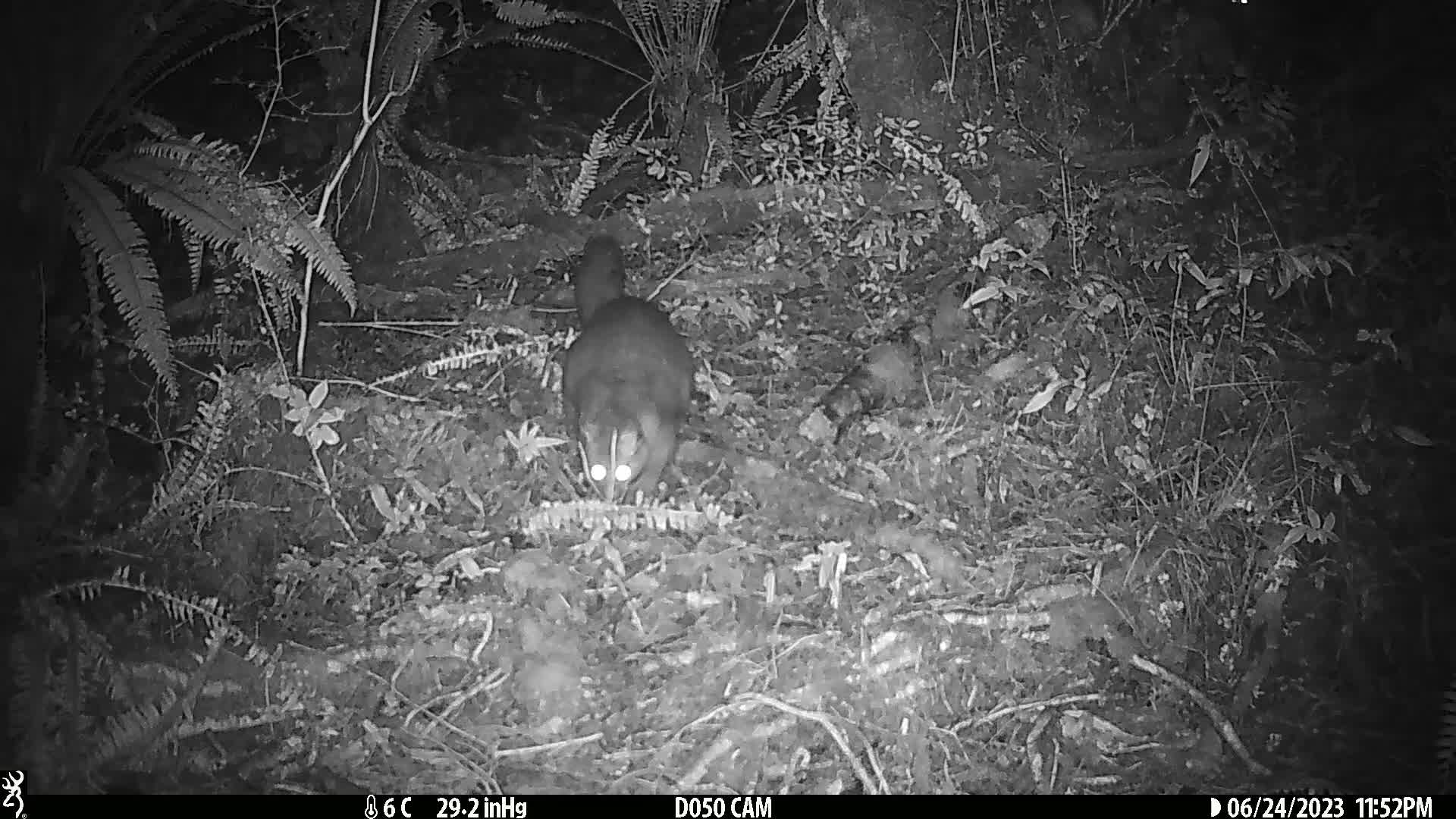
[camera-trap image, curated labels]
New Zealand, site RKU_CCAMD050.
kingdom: Animalia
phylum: Chordata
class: Mammalia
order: Diprotodontia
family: Phalangeridae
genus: Trichosurus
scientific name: Trichosurus vulpecula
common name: common brushtail possum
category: possum